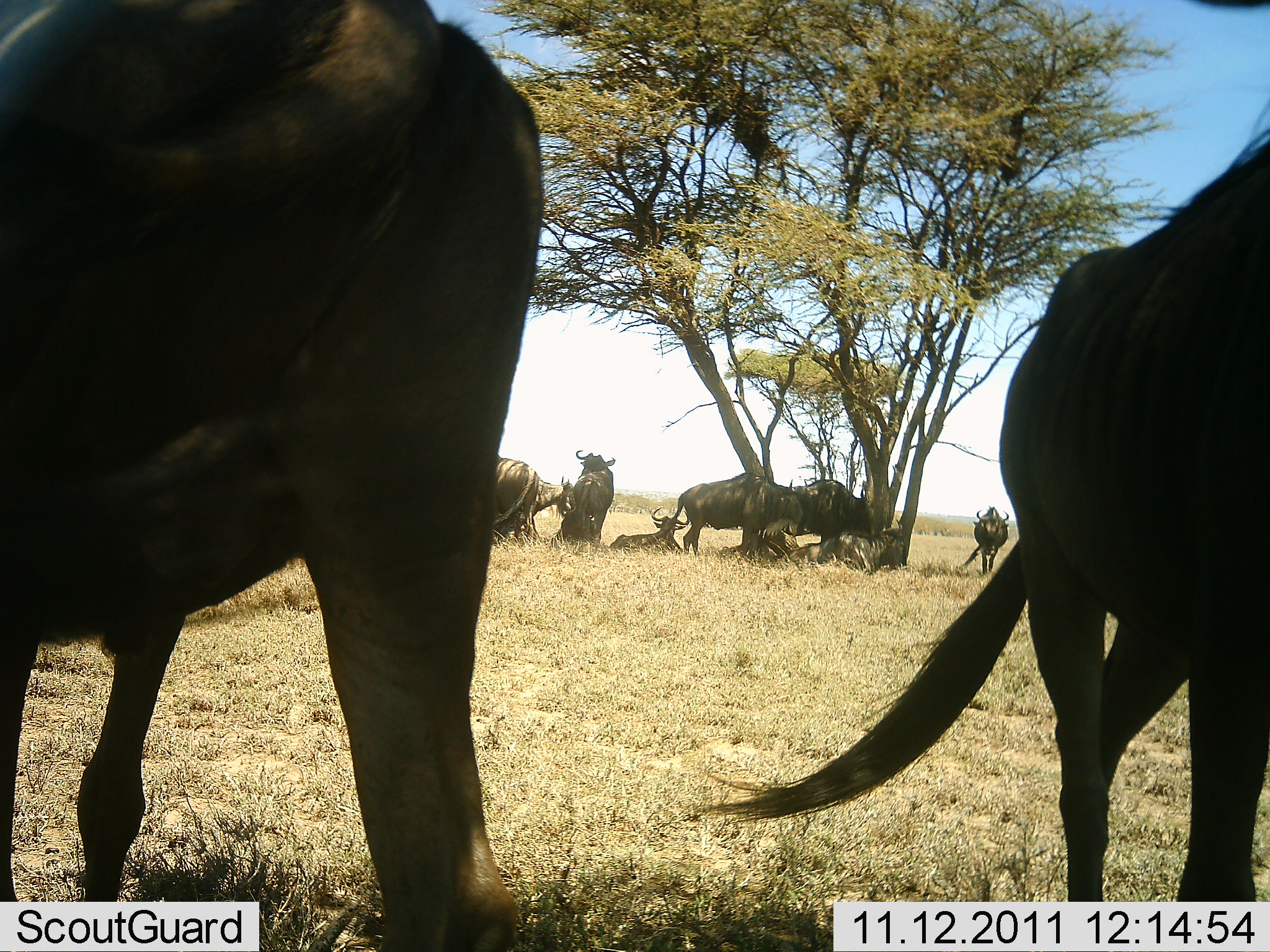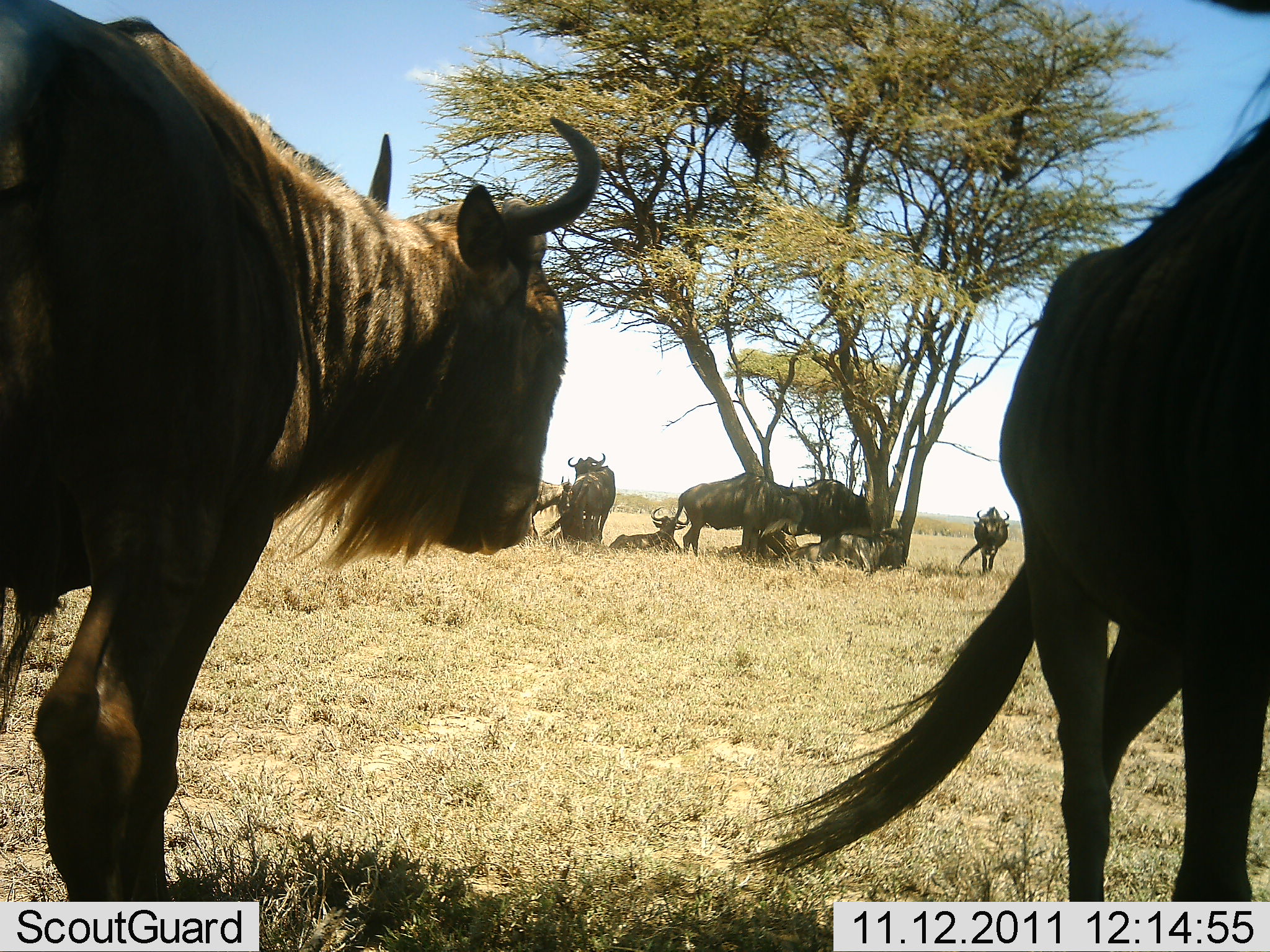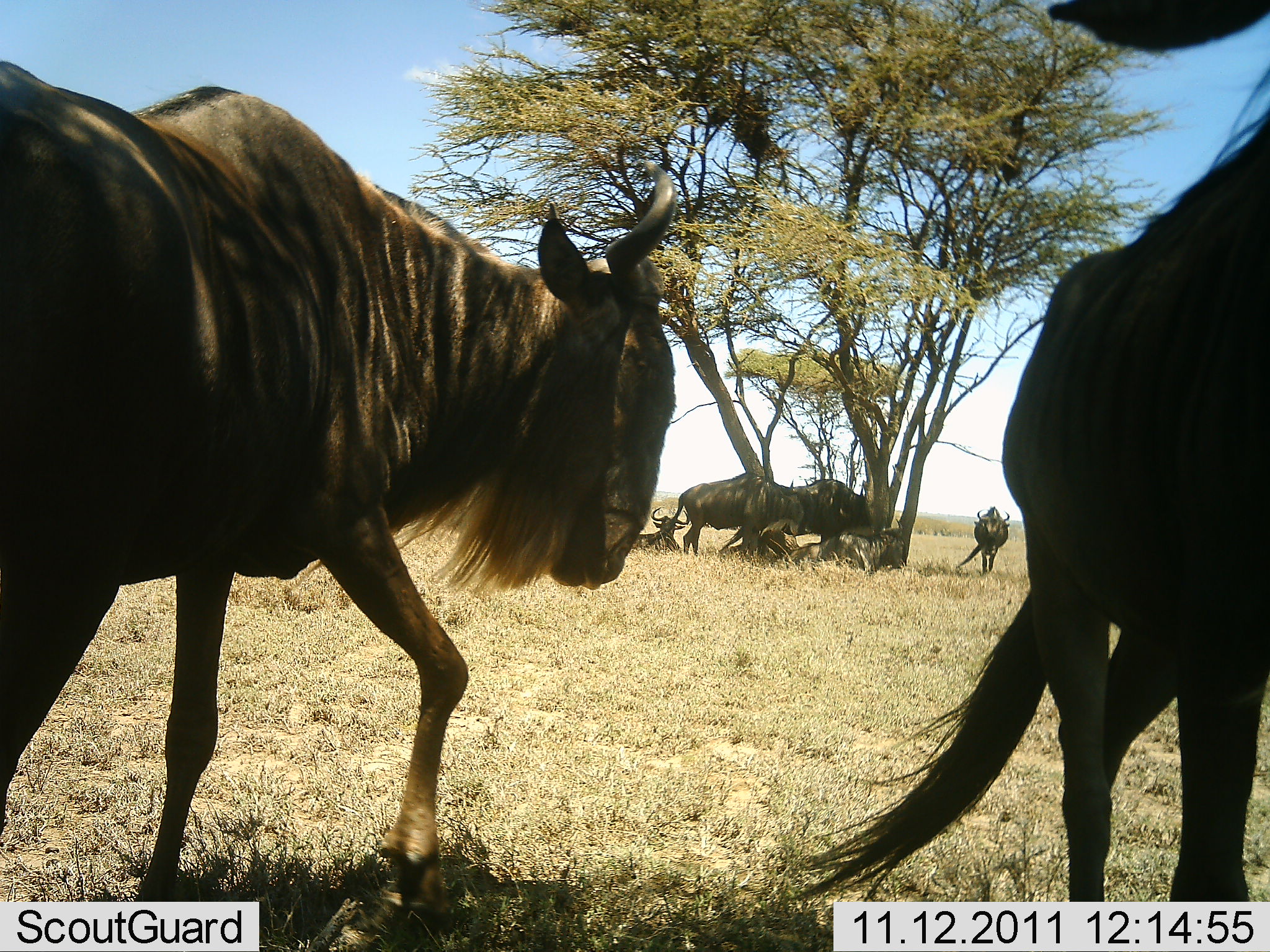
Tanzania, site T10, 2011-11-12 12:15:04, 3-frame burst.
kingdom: Animalia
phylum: Chordata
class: Mammalia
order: Artiodactyla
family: Bovidae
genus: Connochaetes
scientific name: Connochaetes taurinus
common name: blue wildebeest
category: wildebeest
Wildebeest (blue wildebeest) (Connochaetes taurinus), count 8. Behavior (volunteer vote fractions): standing 83%, resting 83%, moving 42%, interacting 8%. Young present (vote fraction): 0%. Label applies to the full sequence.